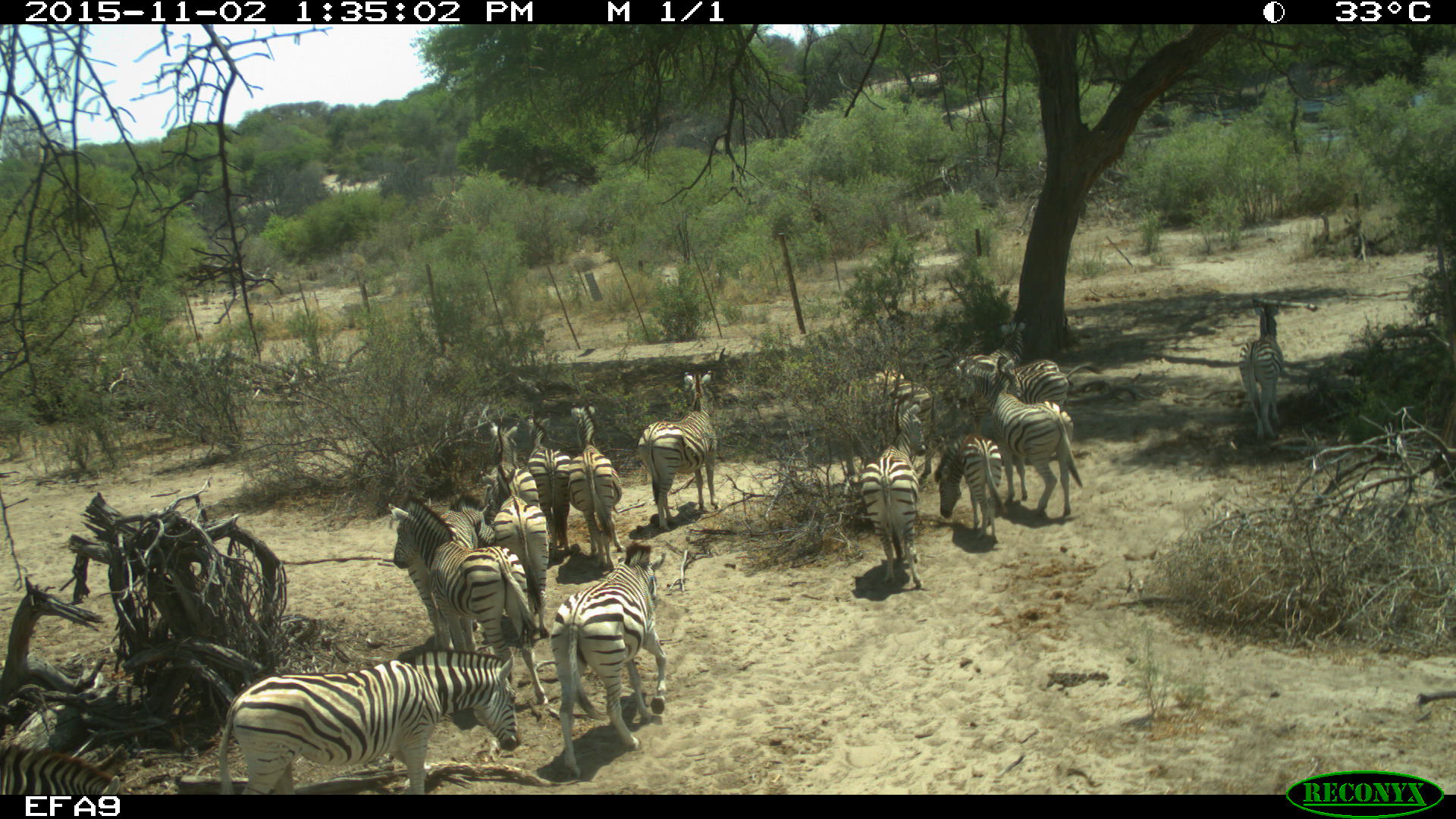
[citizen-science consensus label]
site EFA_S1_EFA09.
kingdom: Animalia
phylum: Chordata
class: Mammalia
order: Perissodactyla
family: Equidae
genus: Equus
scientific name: Equus quagga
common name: plains zebra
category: zebraplains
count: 11-50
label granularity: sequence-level